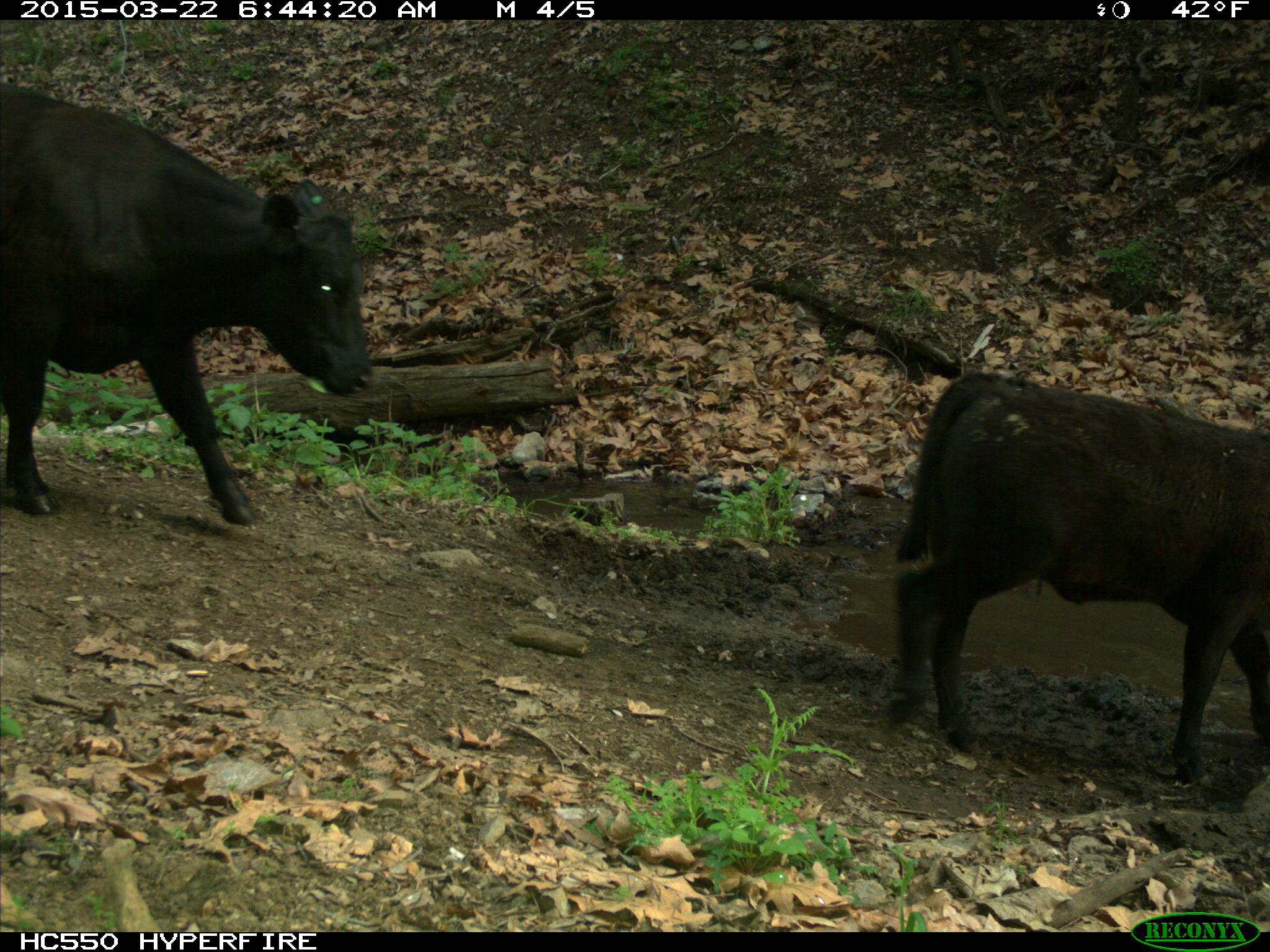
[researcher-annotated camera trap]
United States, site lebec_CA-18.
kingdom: Animalia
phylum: Chordata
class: Mammalia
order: Artiodactyla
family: Bovidae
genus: Bos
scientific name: Bos taurus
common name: domestic cow